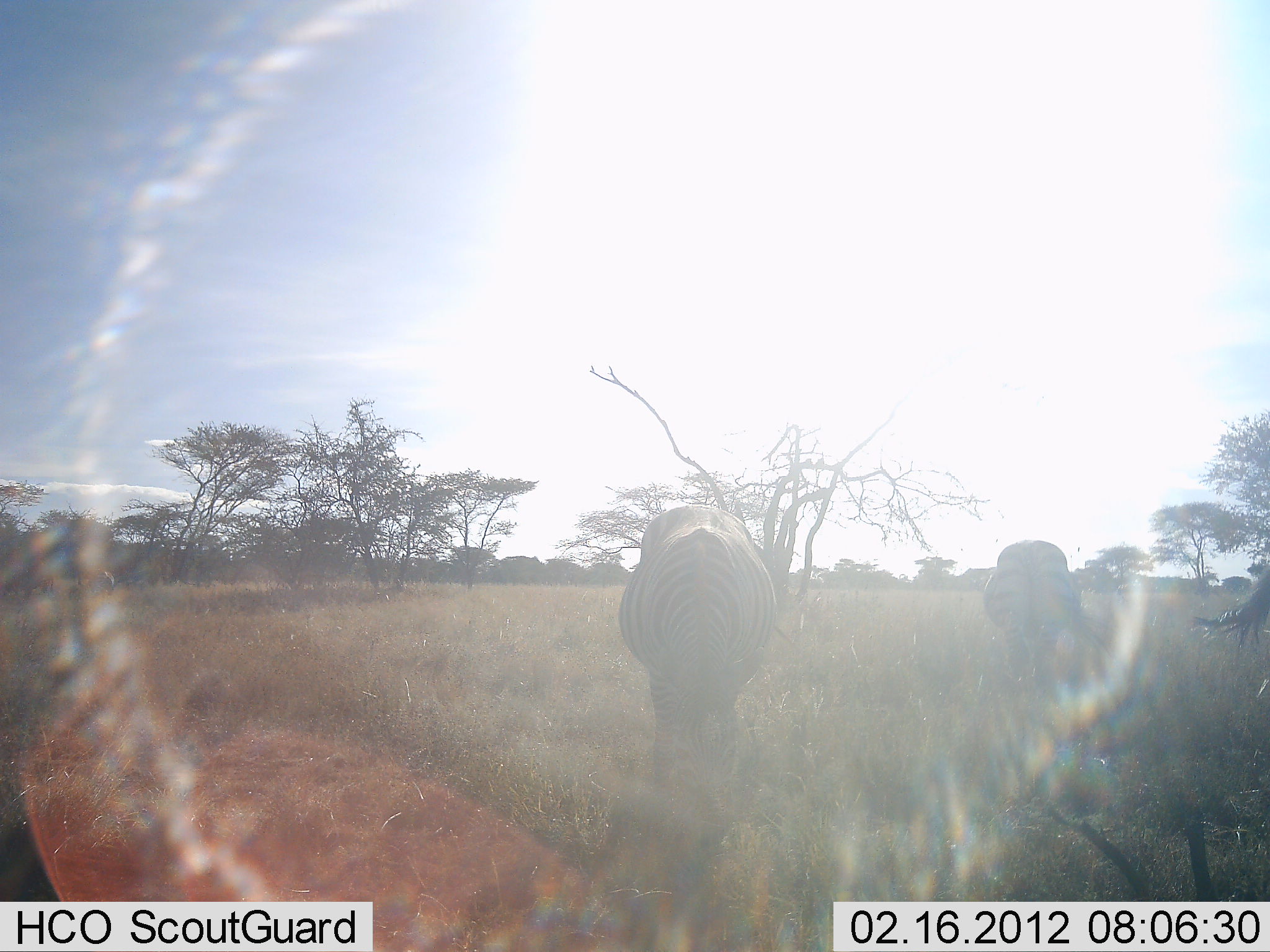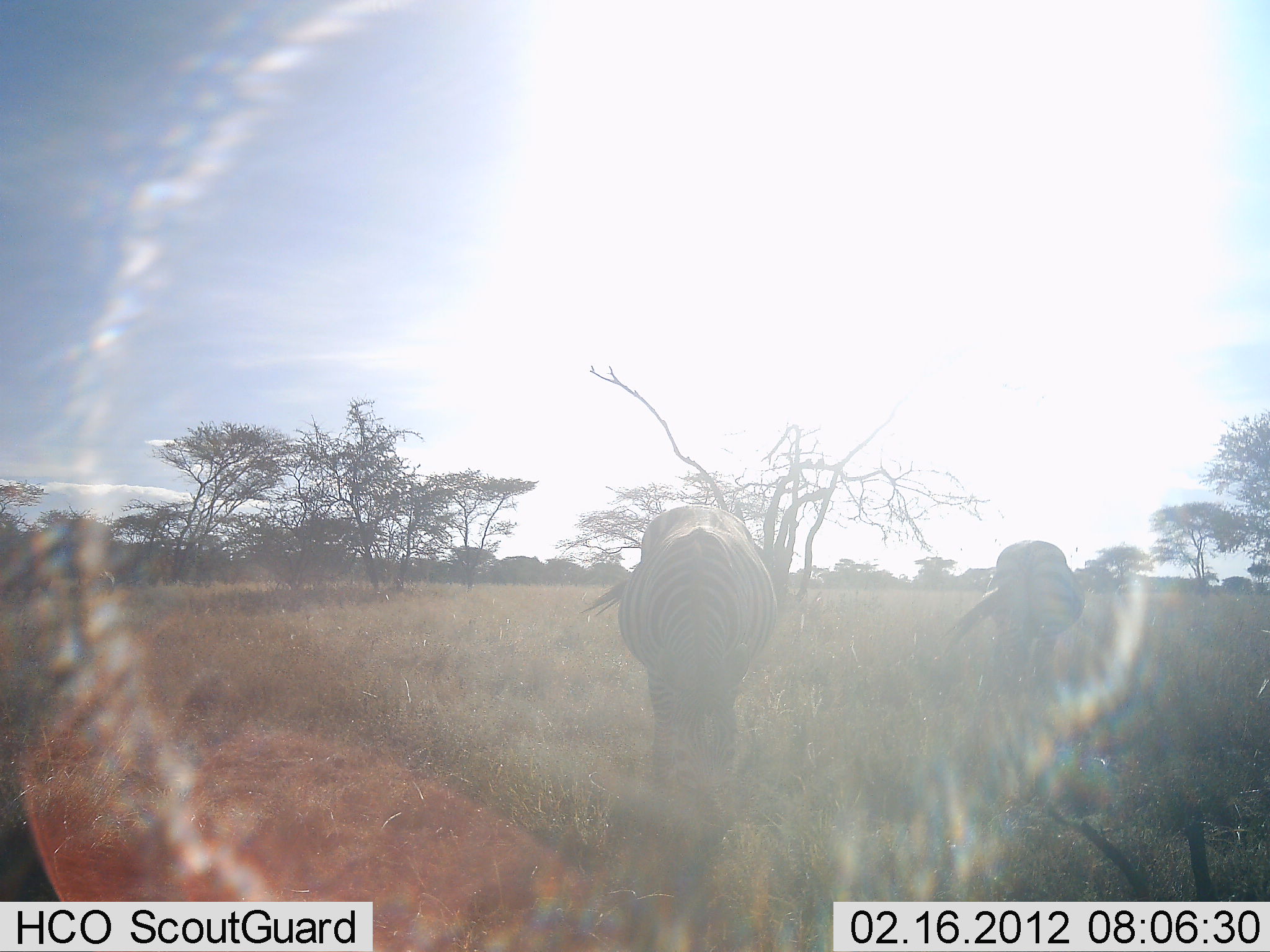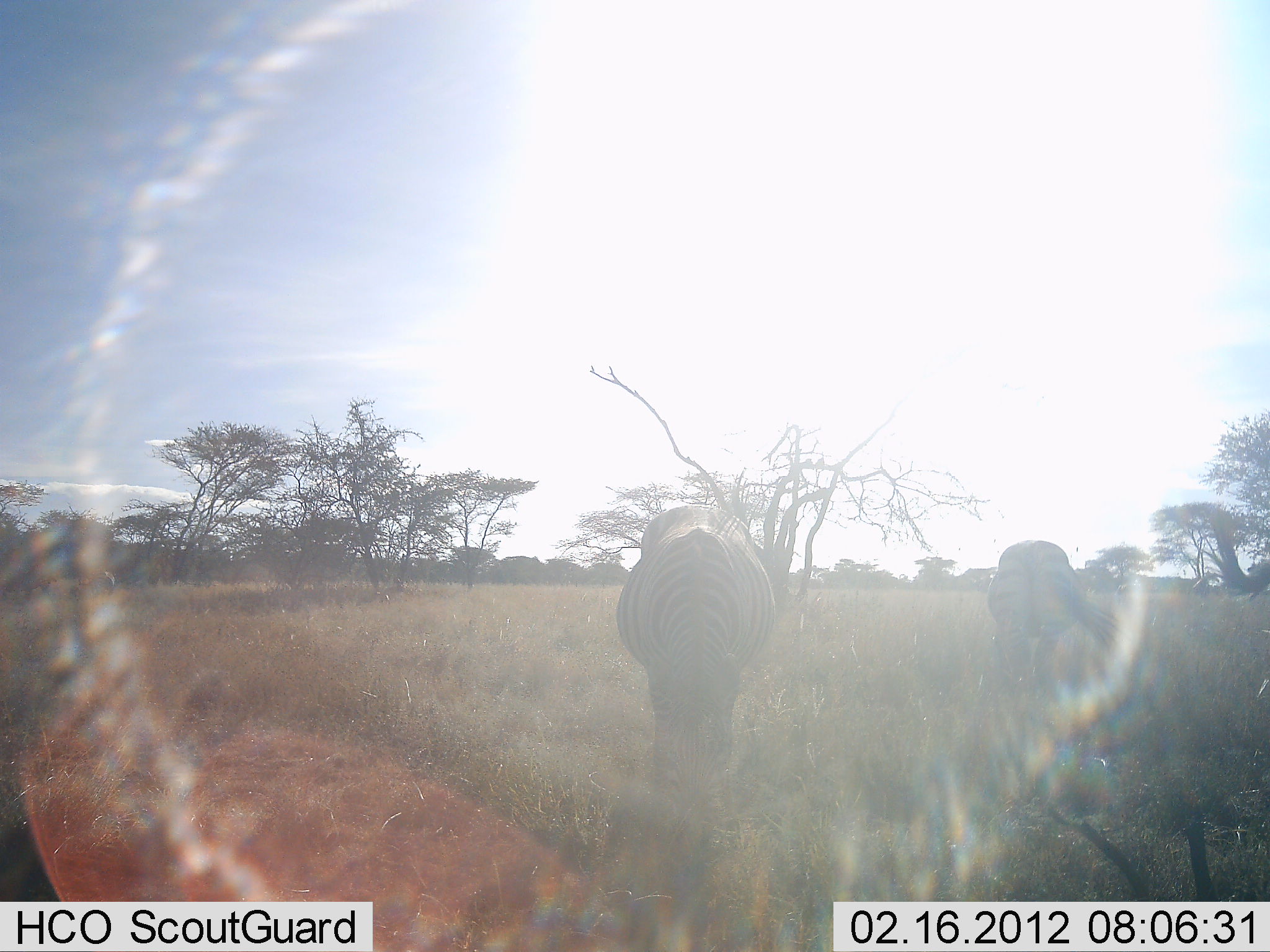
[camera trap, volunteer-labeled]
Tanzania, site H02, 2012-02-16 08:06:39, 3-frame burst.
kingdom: Animalia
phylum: Chordata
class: Mammalia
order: Perissodactyla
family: Equidae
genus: Equus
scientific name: Equus quagga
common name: plains zebra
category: zebra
Zebra (plains zebra) (Equus quagga), count 3. Behavior (volunteer vote fractions): standing 62%, resting 0%, moving 0%, interacting 0%. Young present (vote fraction): 0%. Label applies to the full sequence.